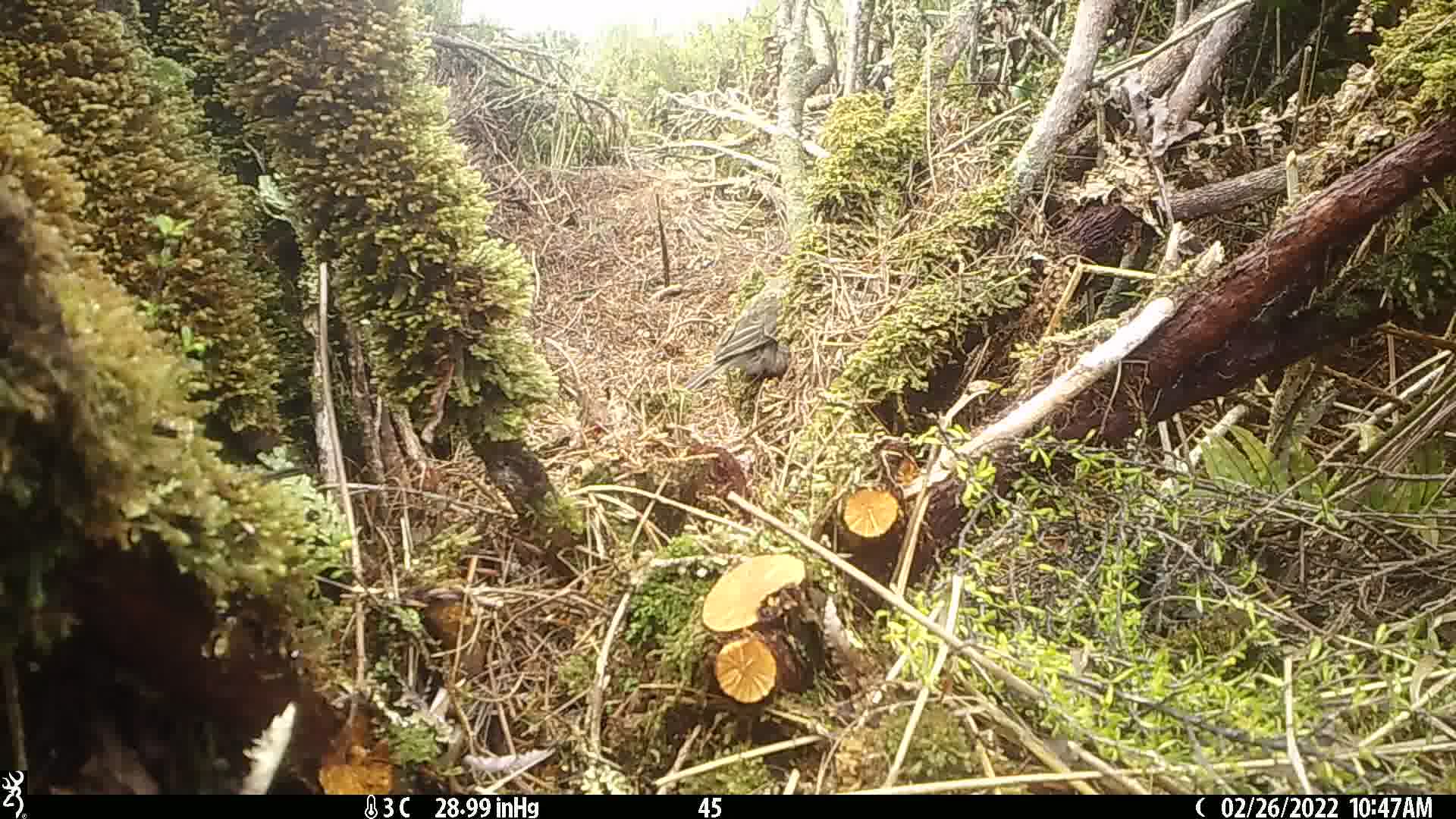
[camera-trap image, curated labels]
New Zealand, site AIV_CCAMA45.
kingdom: Animalia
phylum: Chordata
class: Aves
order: Passeriformes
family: Motacillidae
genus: Anthus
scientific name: Anthus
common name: pipit